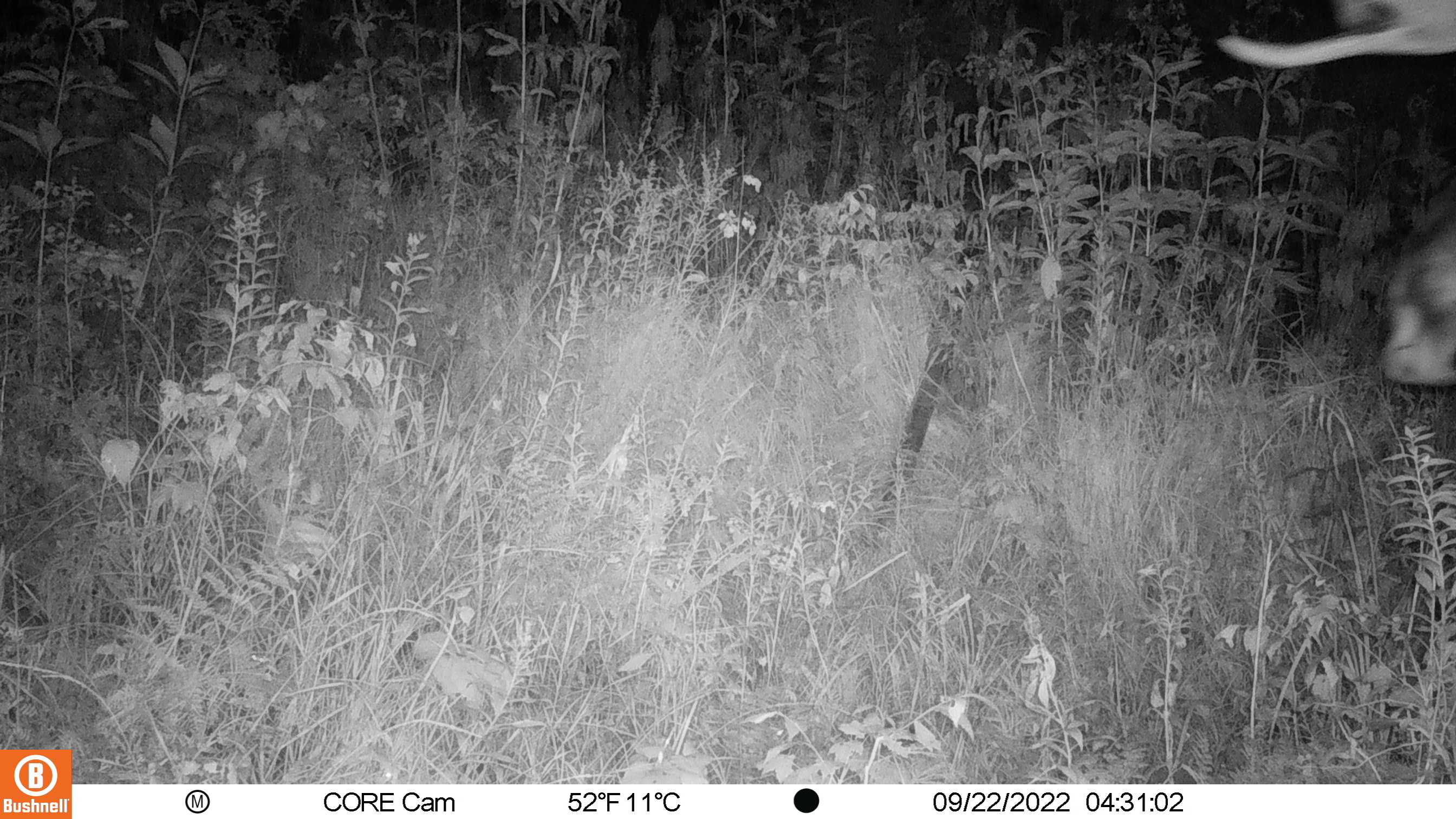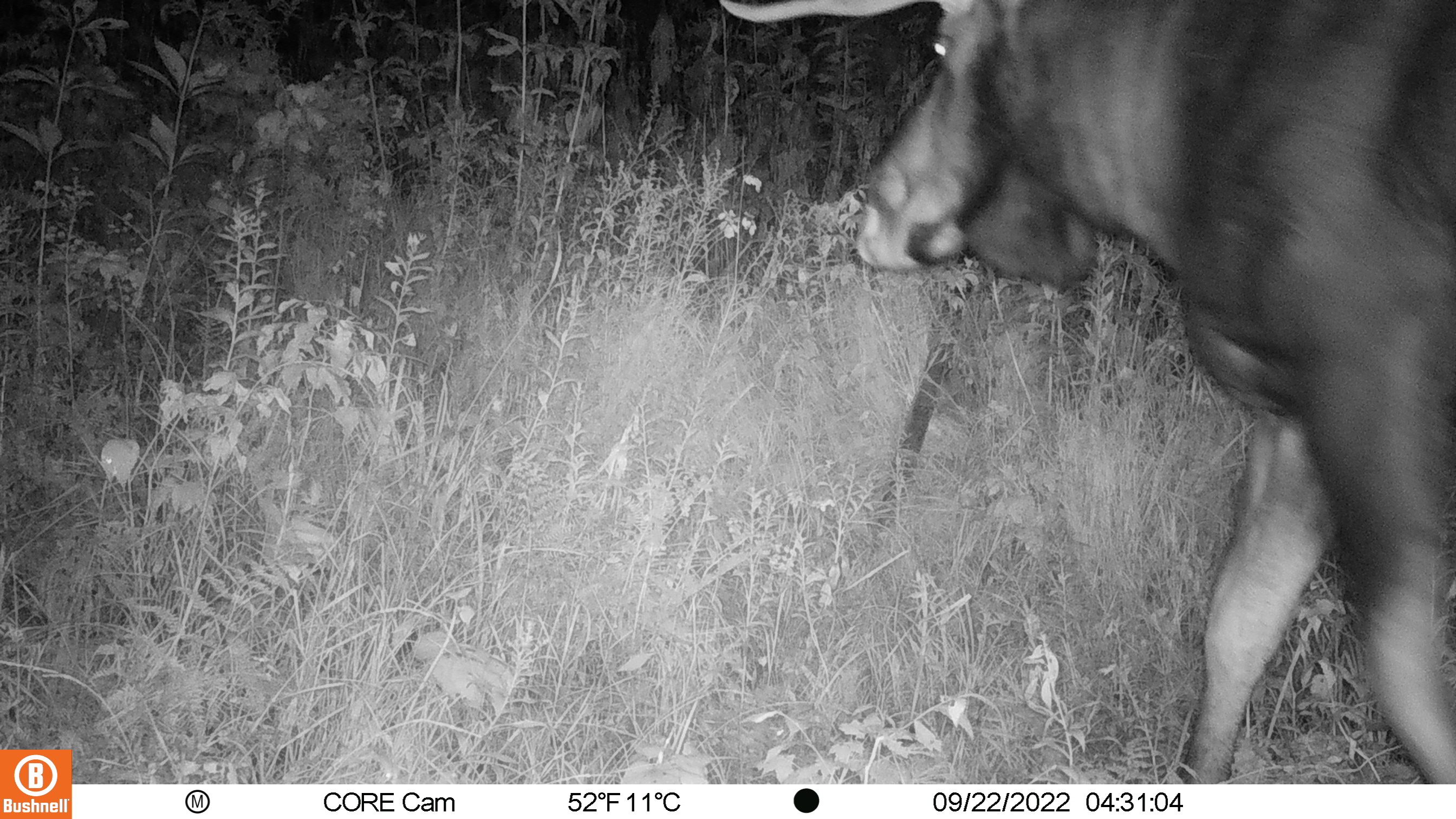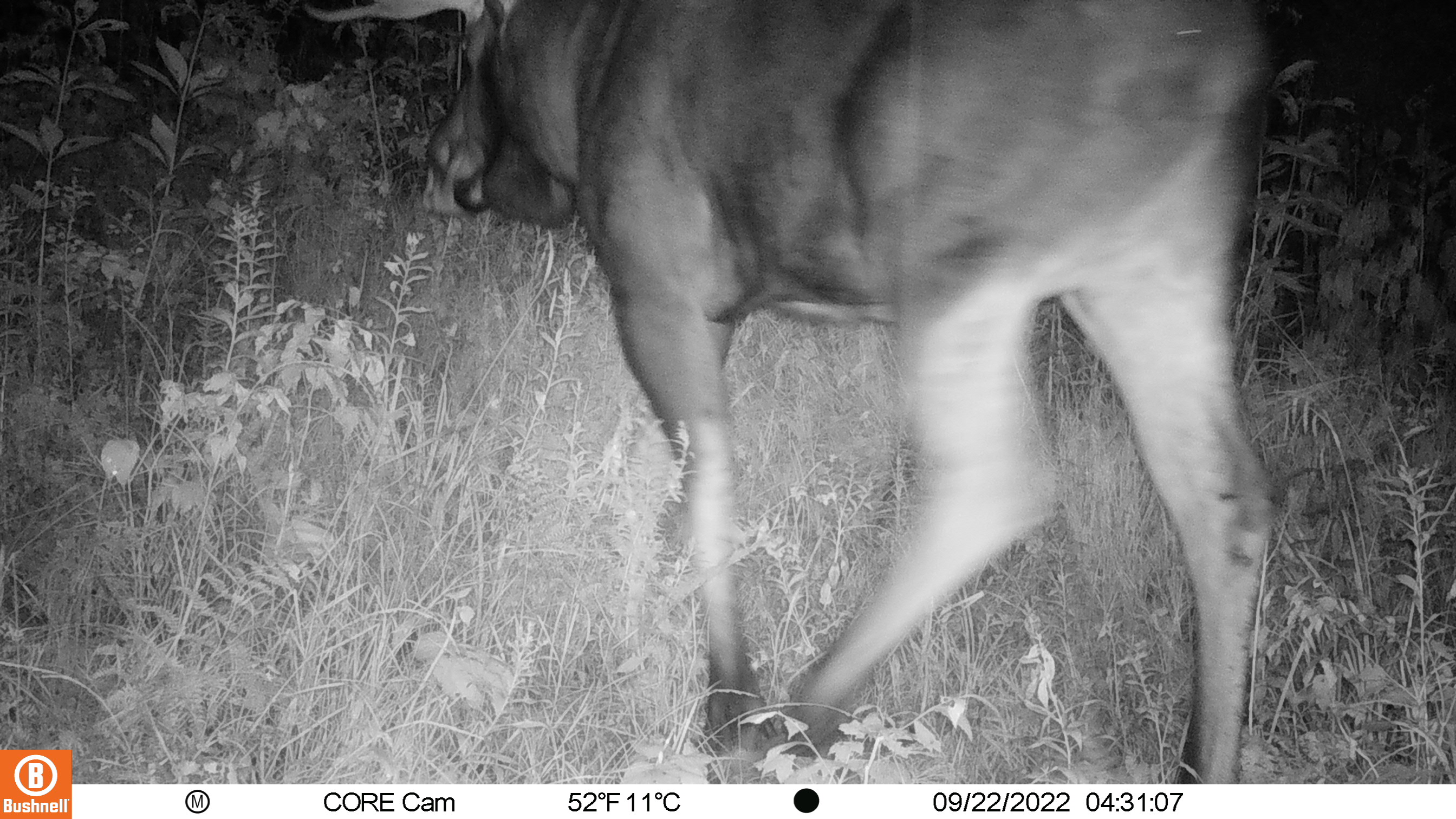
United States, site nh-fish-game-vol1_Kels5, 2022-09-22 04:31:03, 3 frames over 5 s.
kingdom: Animalia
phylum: Chordata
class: Mammalia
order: Artiodactyla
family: Cervidae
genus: Alces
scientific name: Alces alces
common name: moose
Moose (Alces alces).